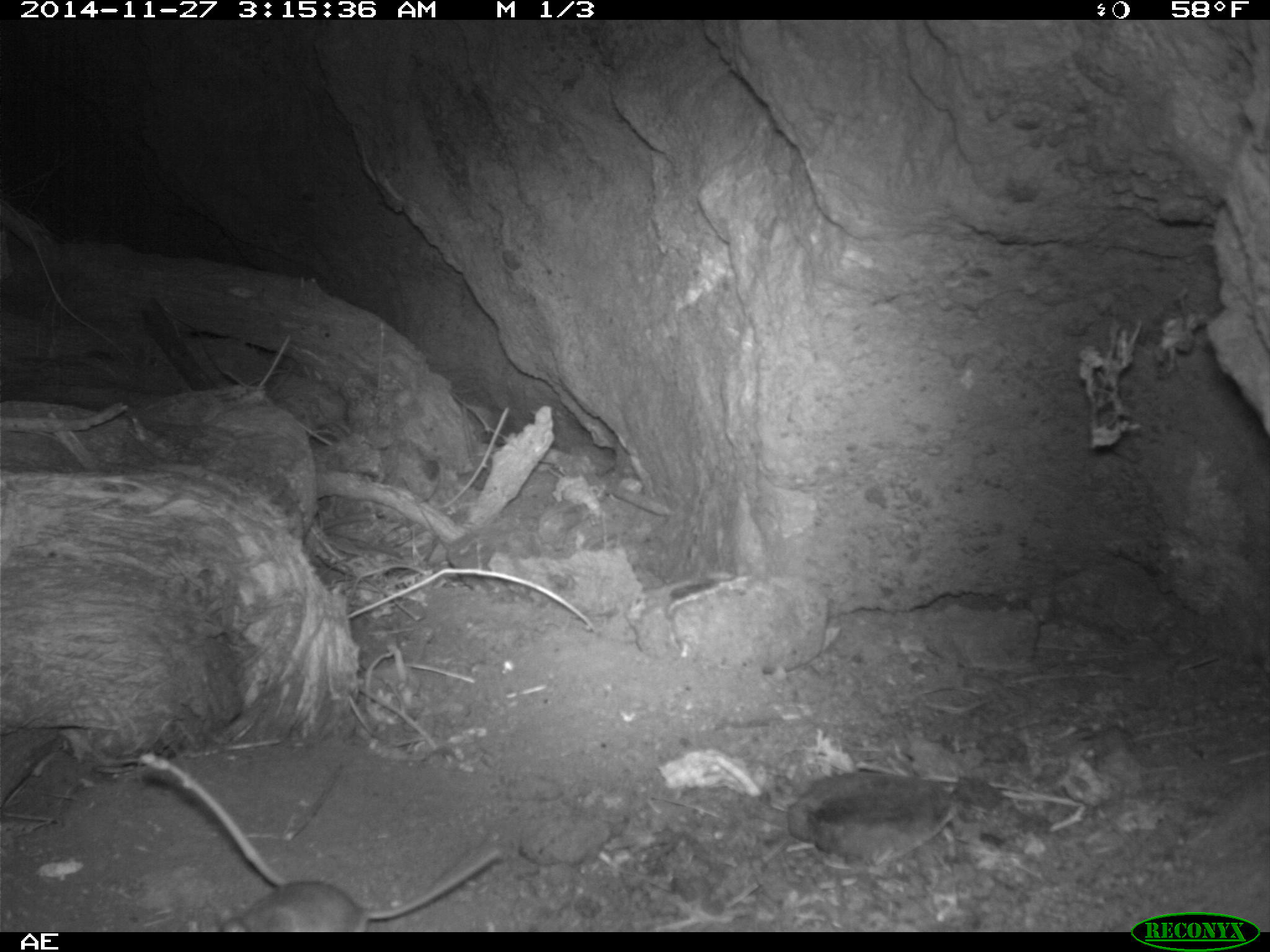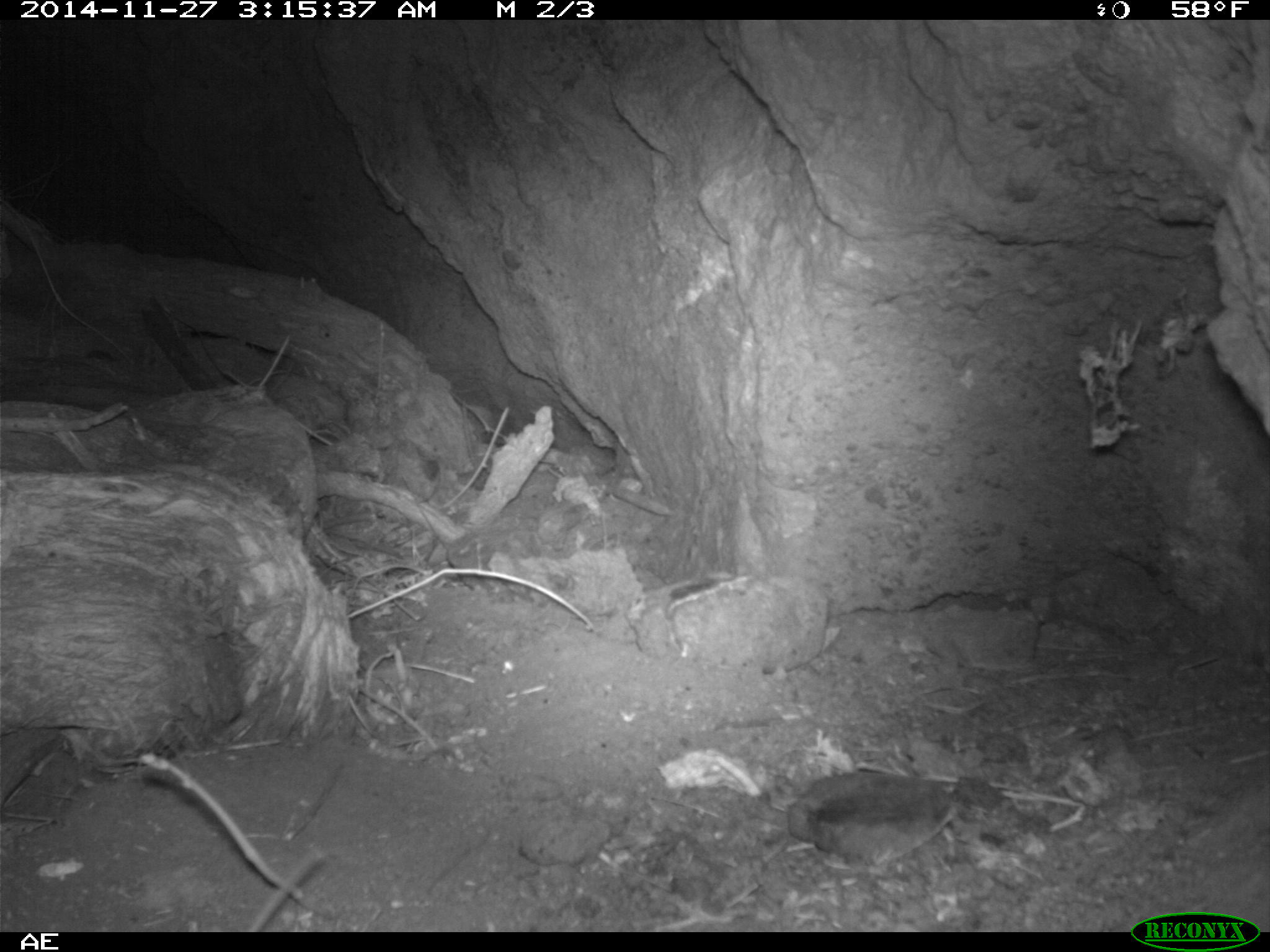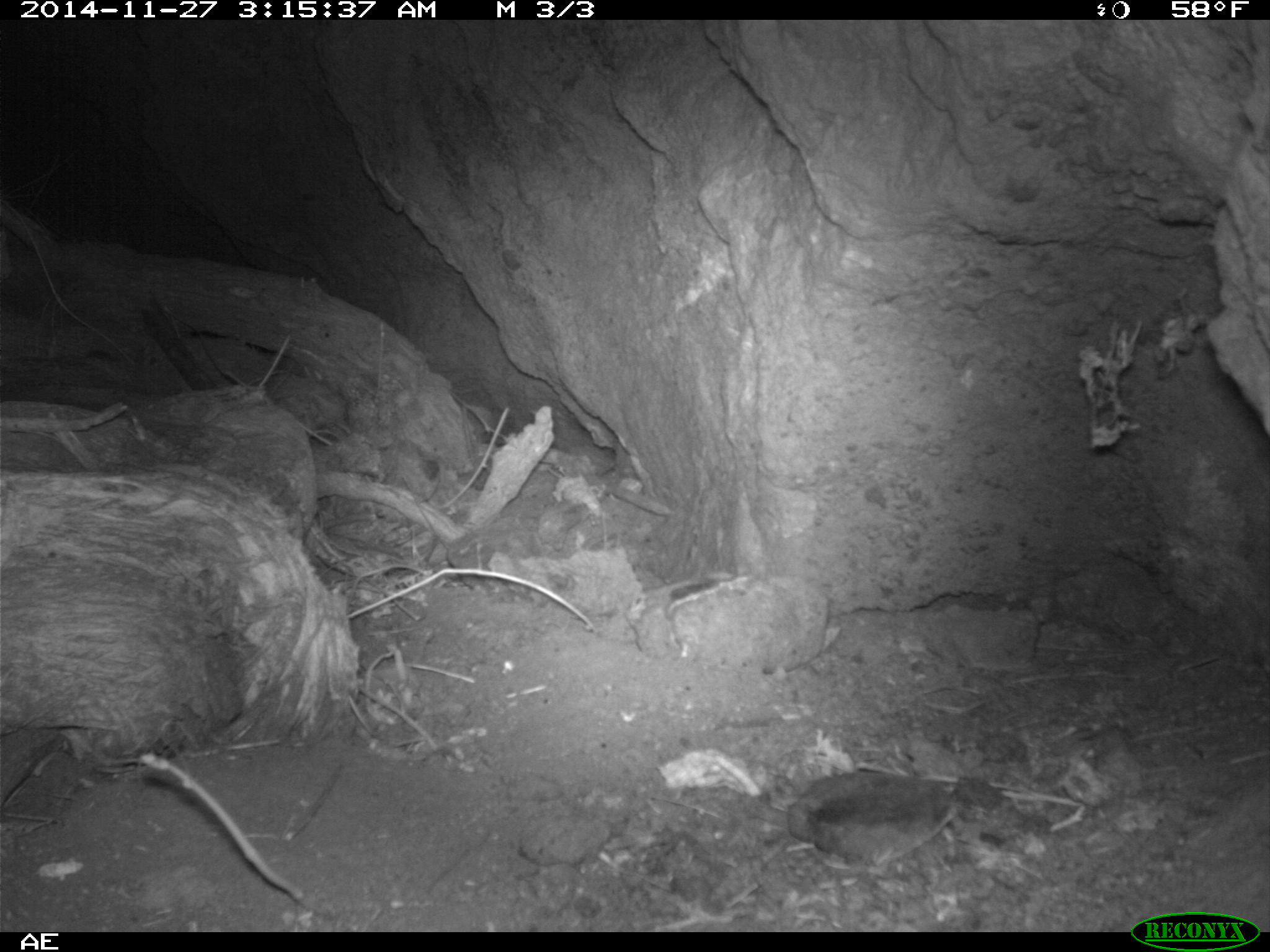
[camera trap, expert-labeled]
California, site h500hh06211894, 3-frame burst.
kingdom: Animalia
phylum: Chordata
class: Mammalia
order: Rodentia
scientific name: Rodentia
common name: rodent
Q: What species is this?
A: Rodent (Rodentia).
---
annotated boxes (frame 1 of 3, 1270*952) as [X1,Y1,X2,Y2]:
rodent: [186,847,500,931]